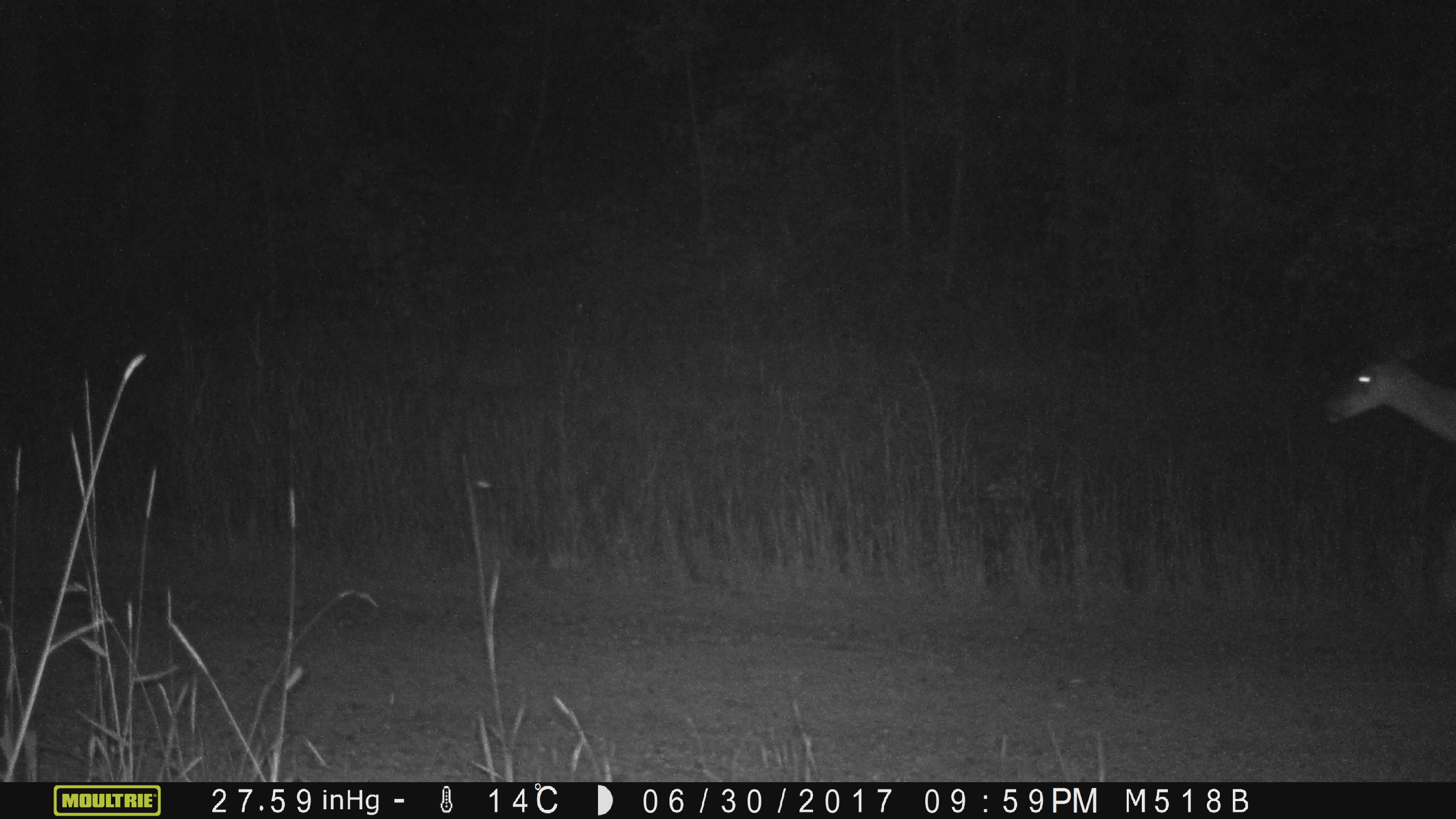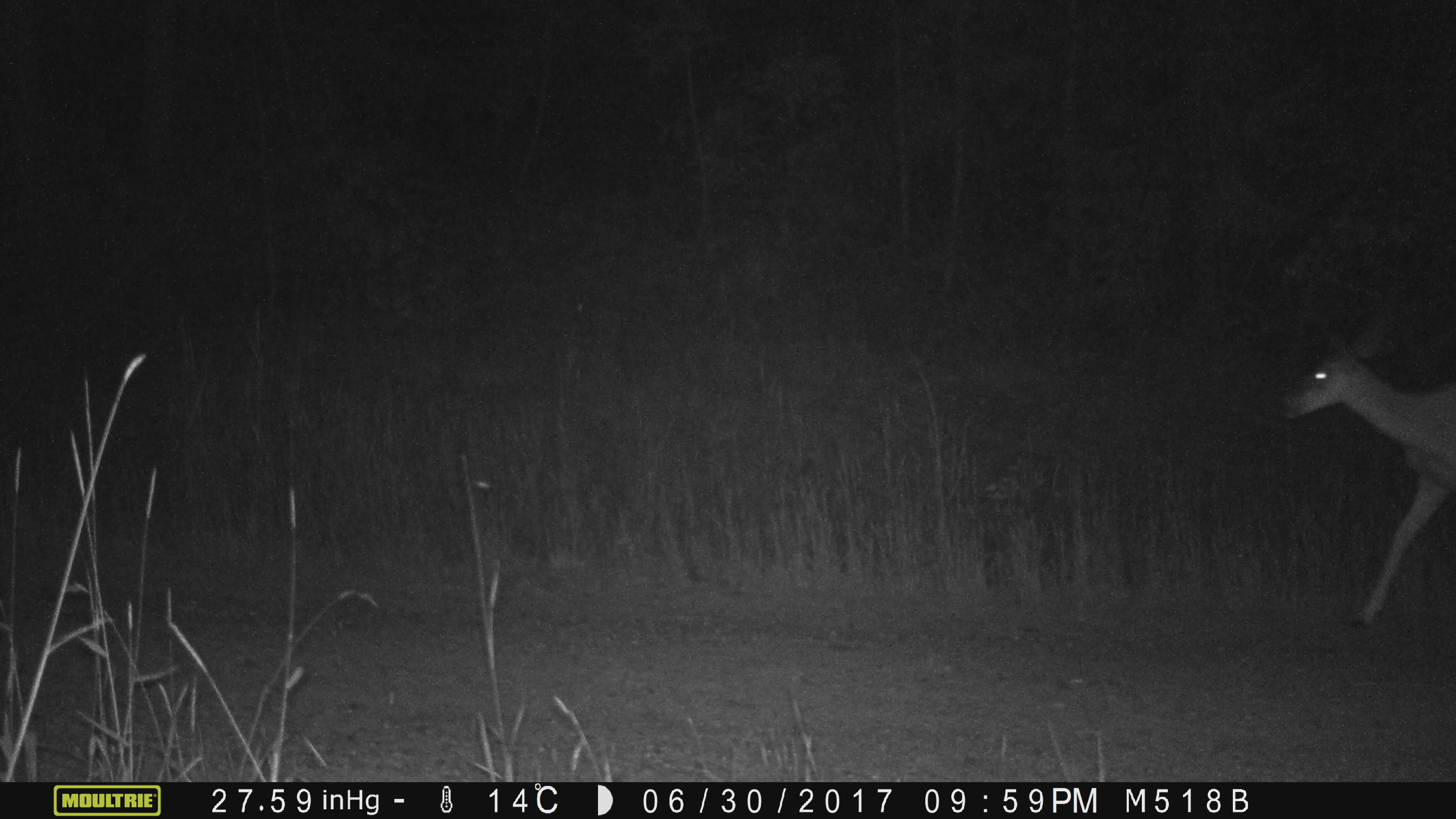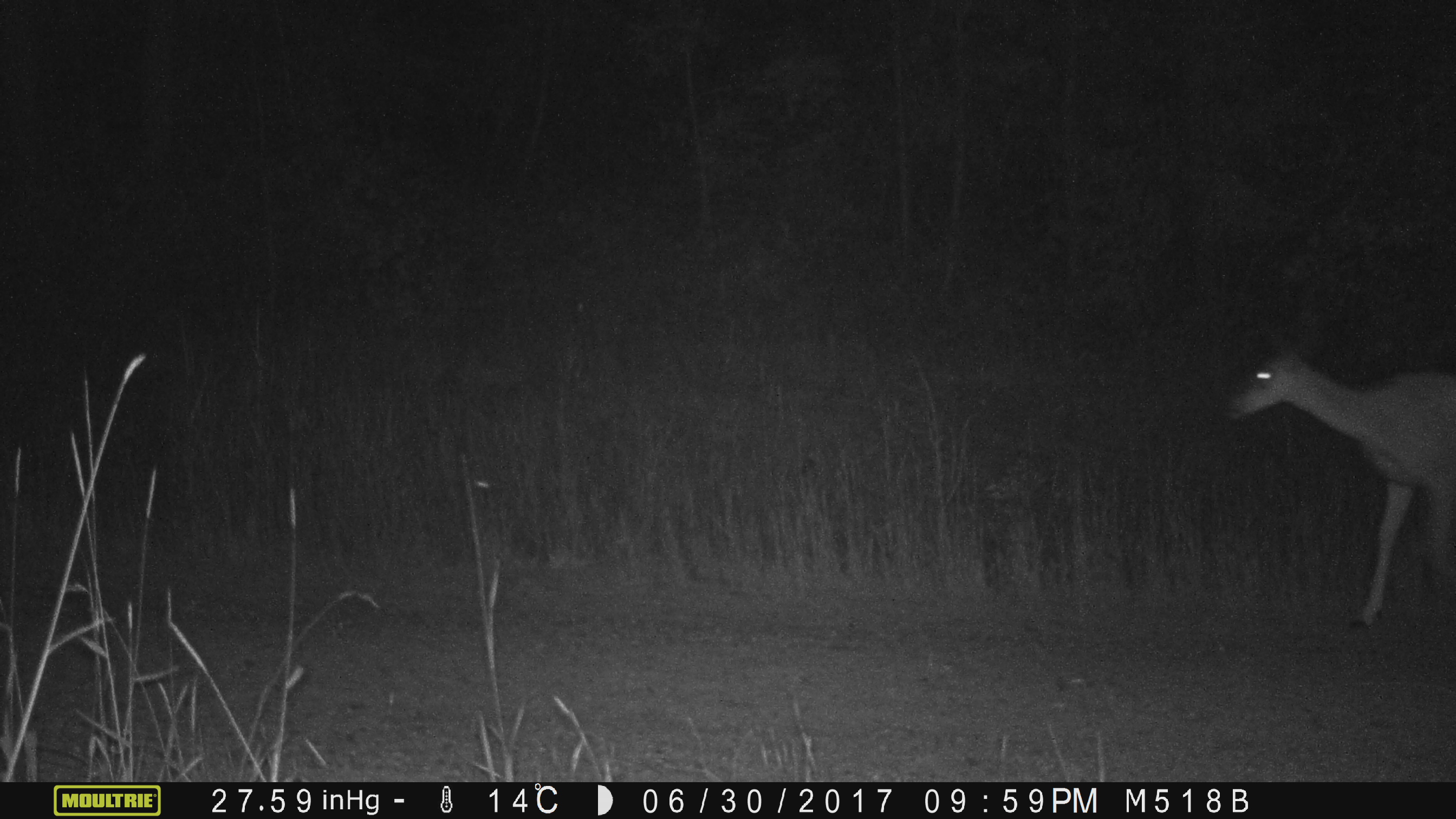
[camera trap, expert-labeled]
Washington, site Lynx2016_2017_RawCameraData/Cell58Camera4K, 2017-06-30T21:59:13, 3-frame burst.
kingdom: Animalia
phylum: Chordata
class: Mammalia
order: Artiodactyla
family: Cervidae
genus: Odocoileus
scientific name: Odocoileus hemionus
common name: mule deer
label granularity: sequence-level